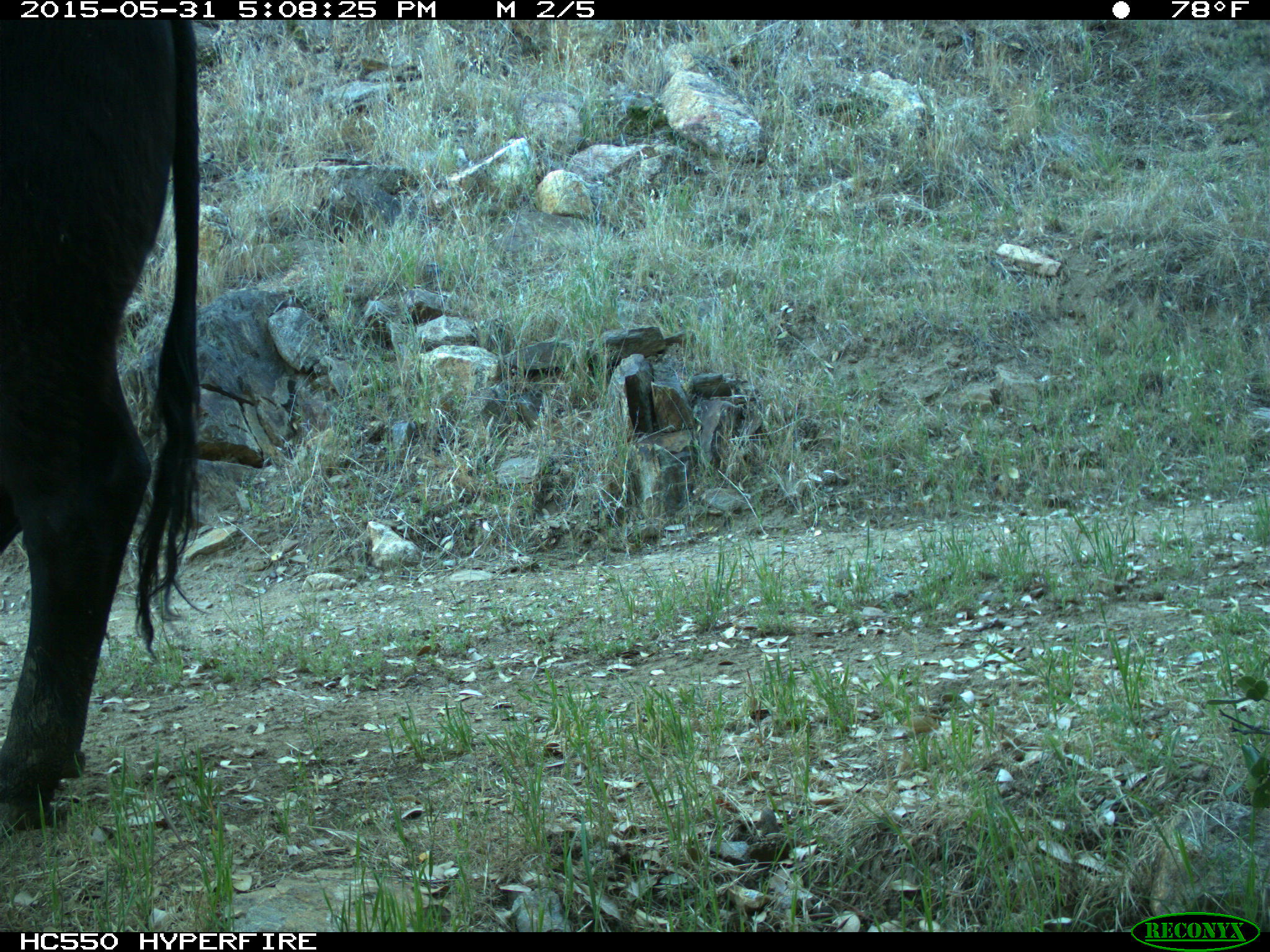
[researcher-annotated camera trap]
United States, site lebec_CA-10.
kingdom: Animalia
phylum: Chordata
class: Mammalia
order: Artiodactyla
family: Bovidae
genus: Bos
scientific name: Bos taurus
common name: domestic cow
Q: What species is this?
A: Bos taurus (domestic cow).